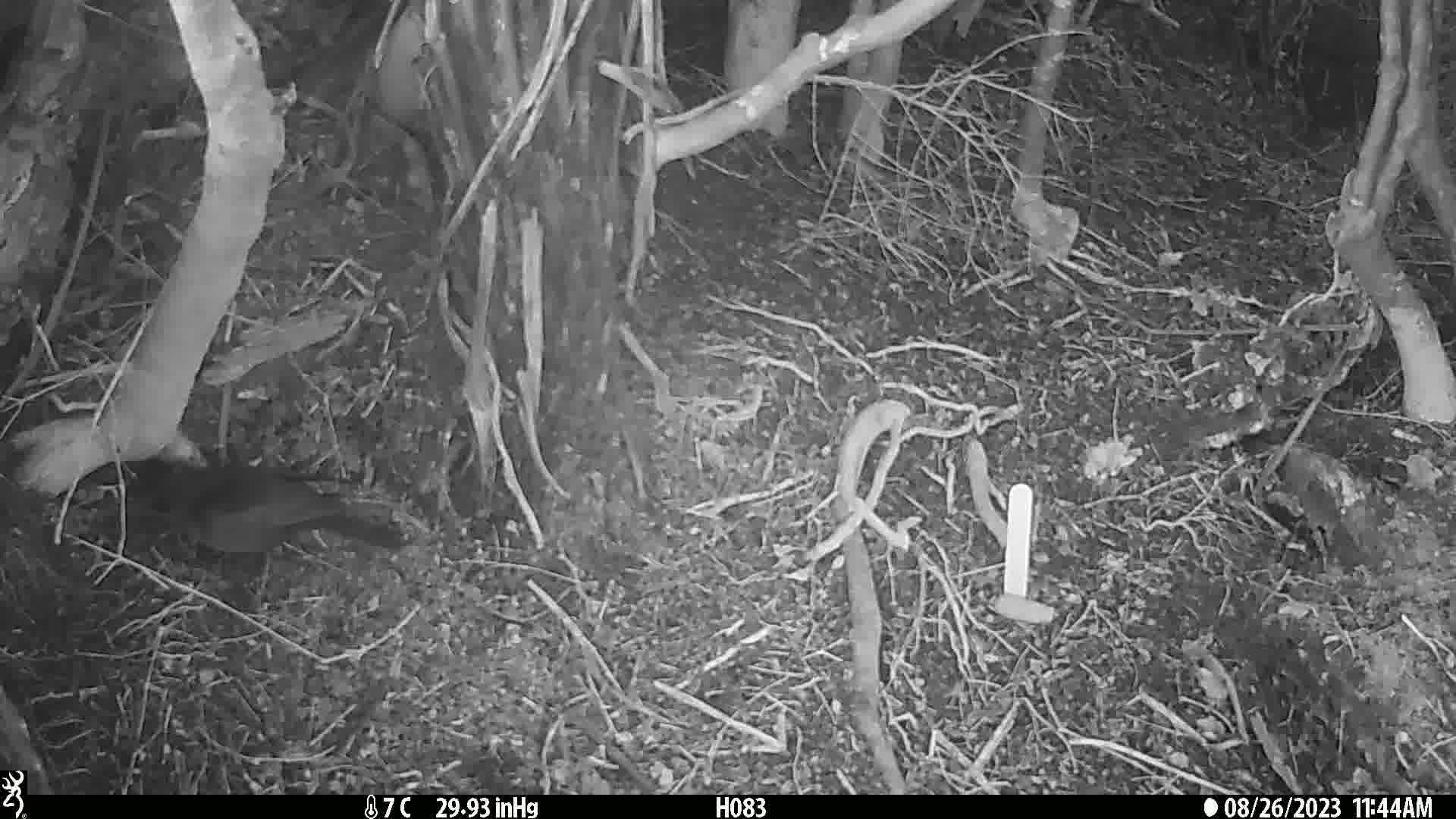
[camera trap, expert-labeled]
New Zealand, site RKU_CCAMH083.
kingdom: Animalia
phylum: Chordata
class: Aves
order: Passeriformes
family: Turdidae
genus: Turdus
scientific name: Turdus merula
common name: eurasian blackbird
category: blackbird